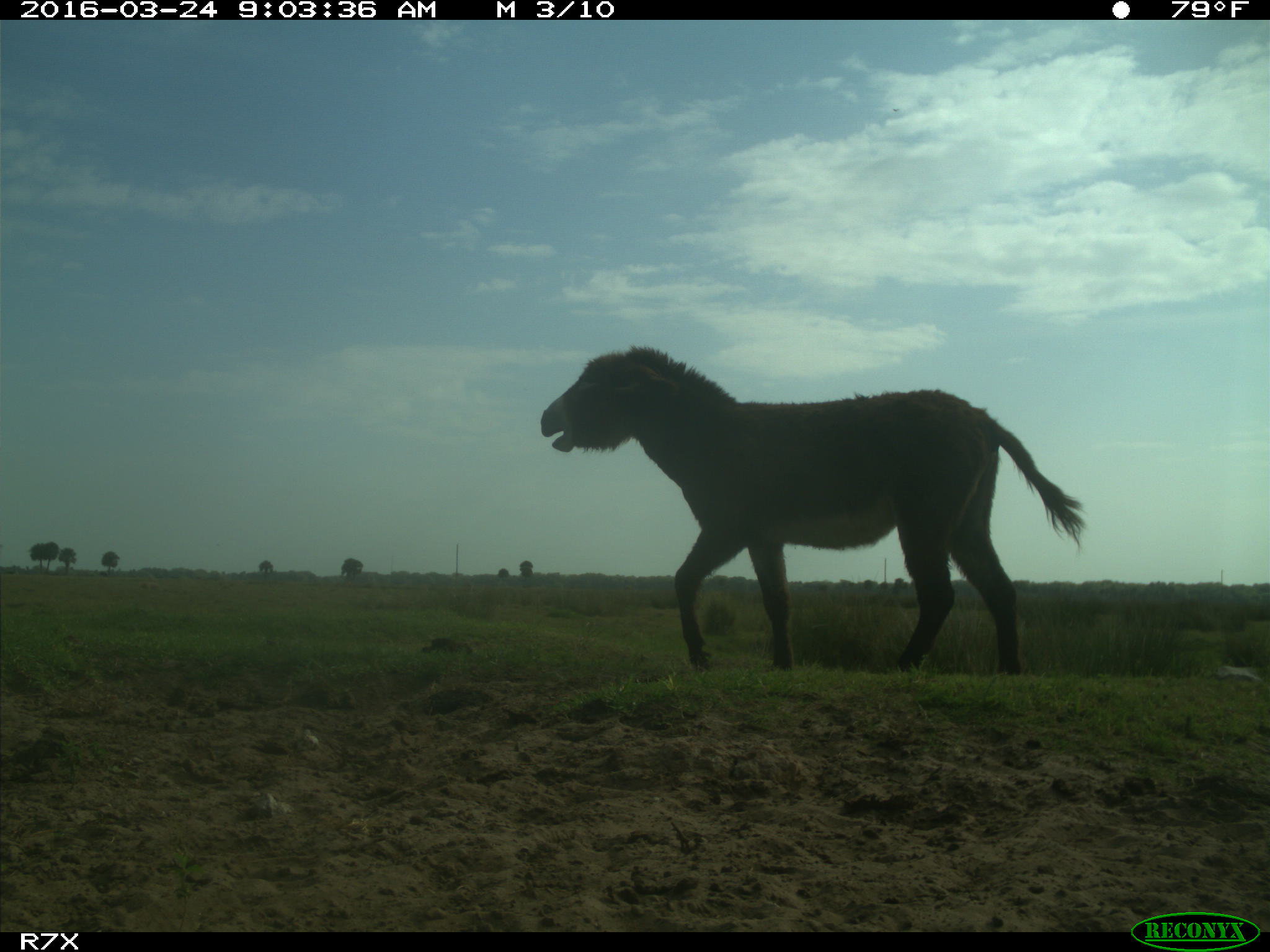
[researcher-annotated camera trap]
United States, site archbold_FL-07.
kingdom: Animalia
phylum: Chordata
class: Mammalia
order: Perissodactyla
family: Equidae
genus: Equus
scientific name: Equus africanus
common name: african wild ass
Equus africanus (african wild ass).